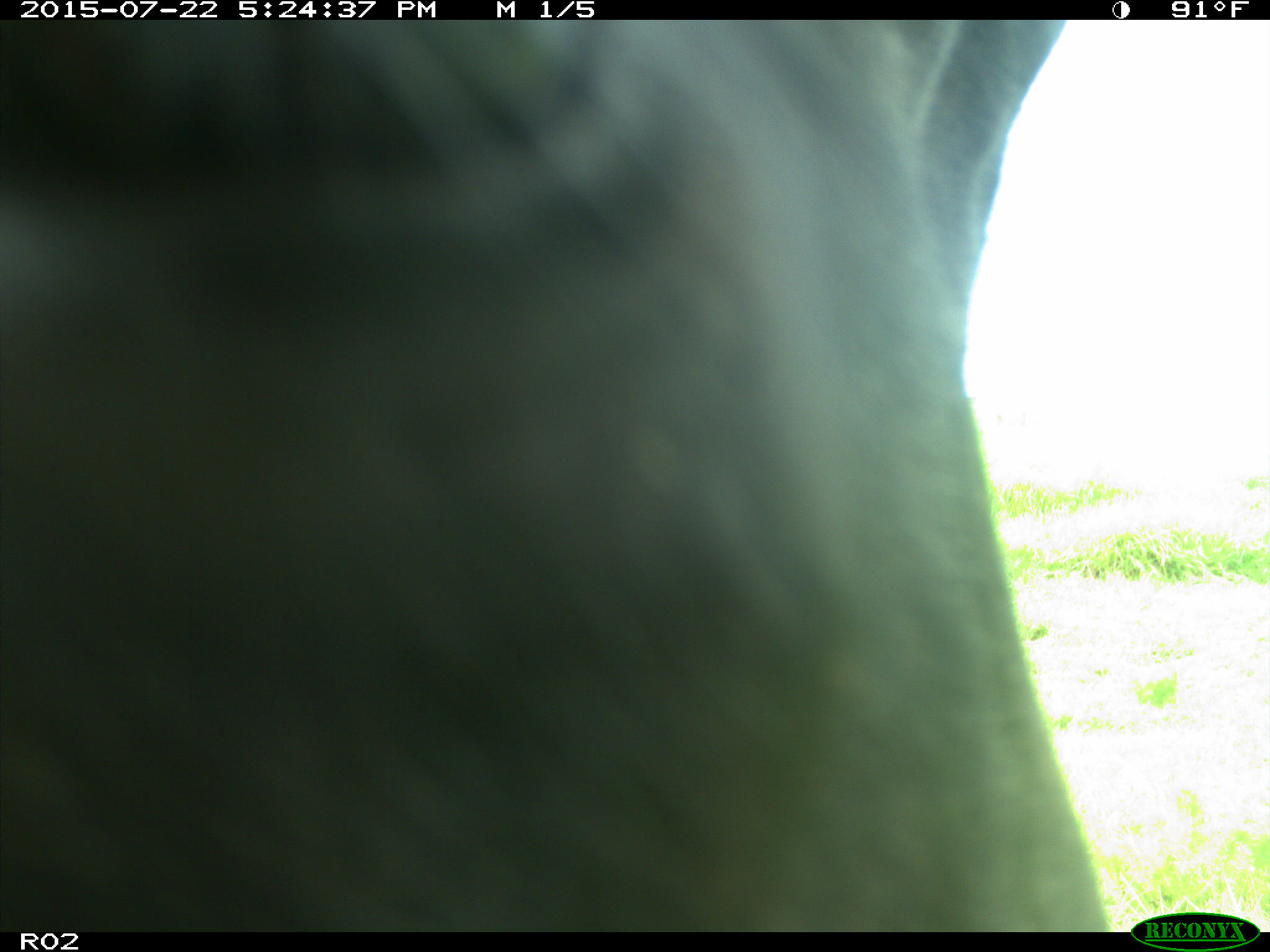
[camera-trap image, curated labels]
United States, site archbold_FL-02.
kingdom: Animalia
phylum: Chordata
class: Mammalia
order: Artiodactyla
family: Bovidae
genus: Bos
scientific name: Bos taurus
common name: domestic cow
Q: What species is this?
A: Bos taurus (domestic cow).